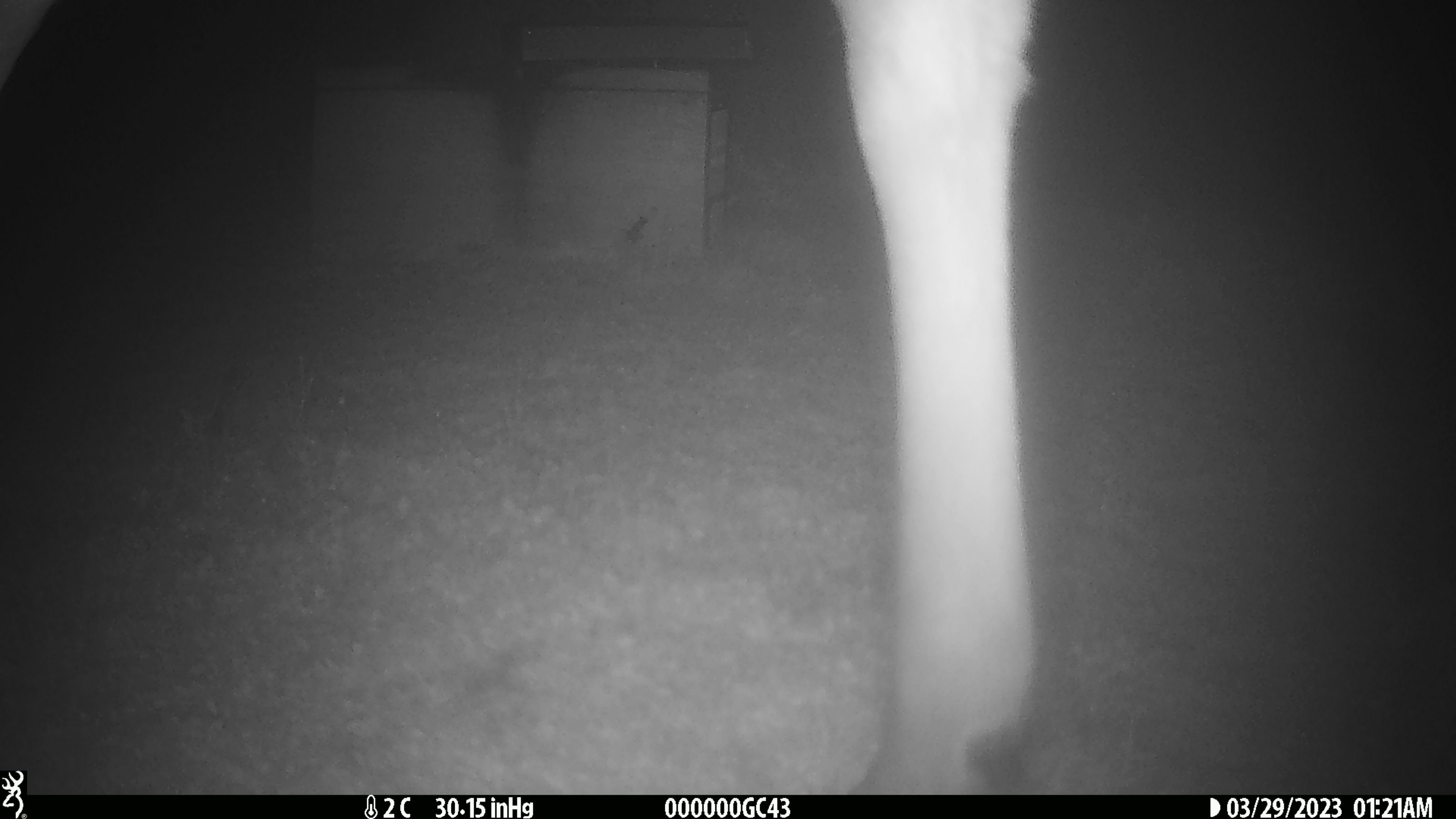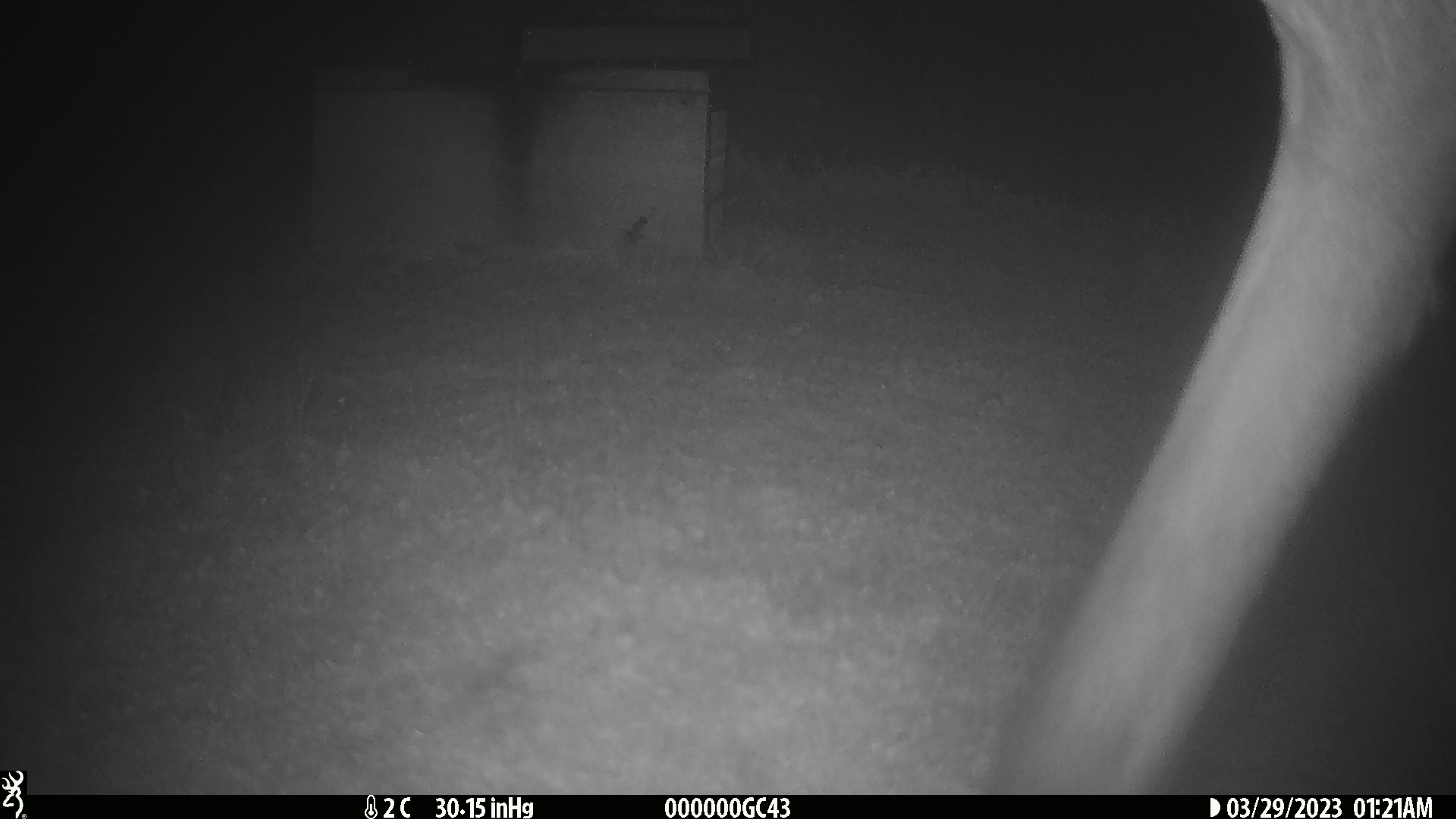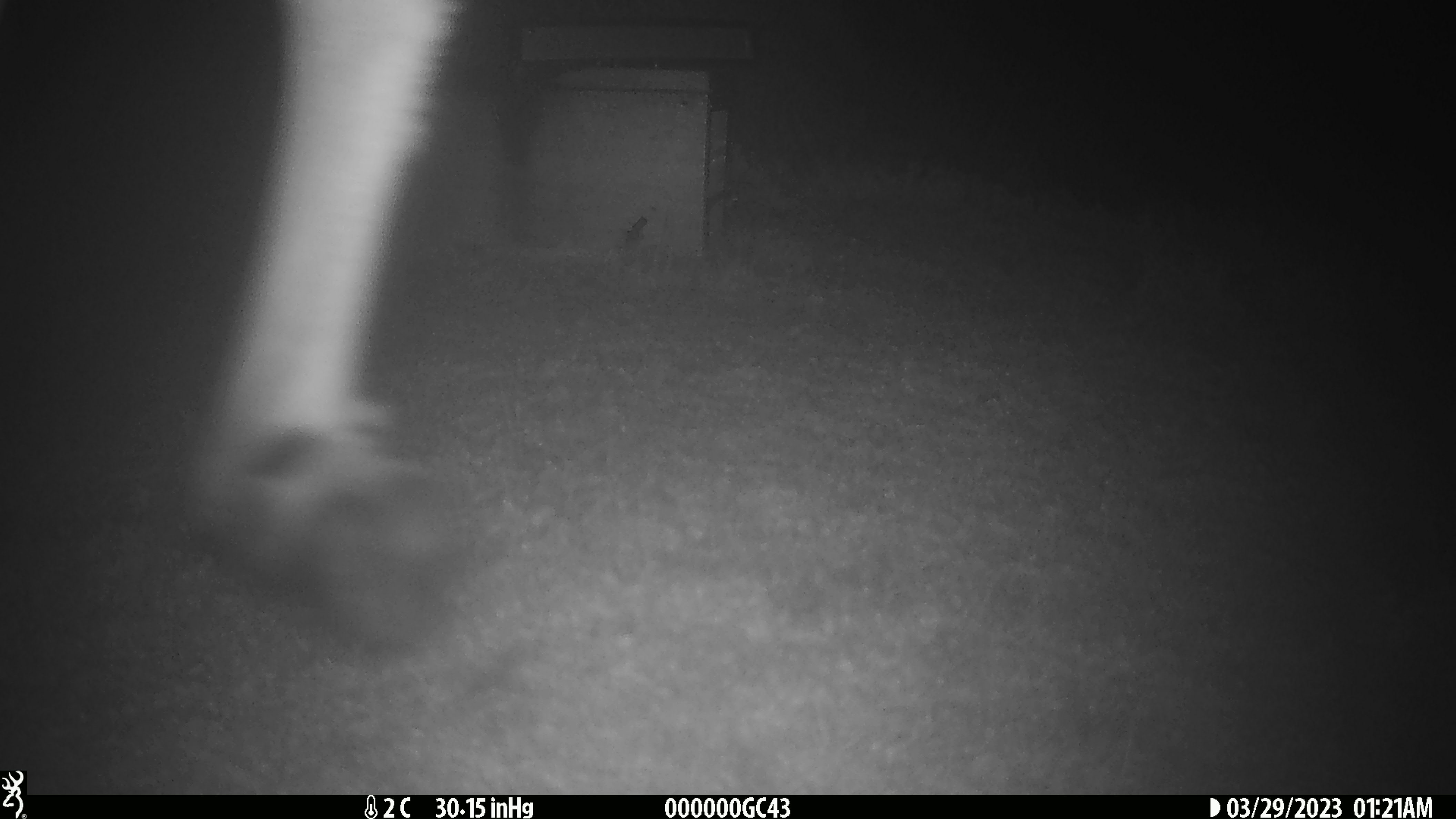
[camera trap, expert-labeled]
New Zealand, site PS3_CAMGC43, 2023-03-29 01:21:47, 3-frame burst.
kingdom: Animalia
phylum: Chordata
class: Mammalia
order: Artiodactyla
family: Cervidae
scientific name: Cervidae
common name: deer